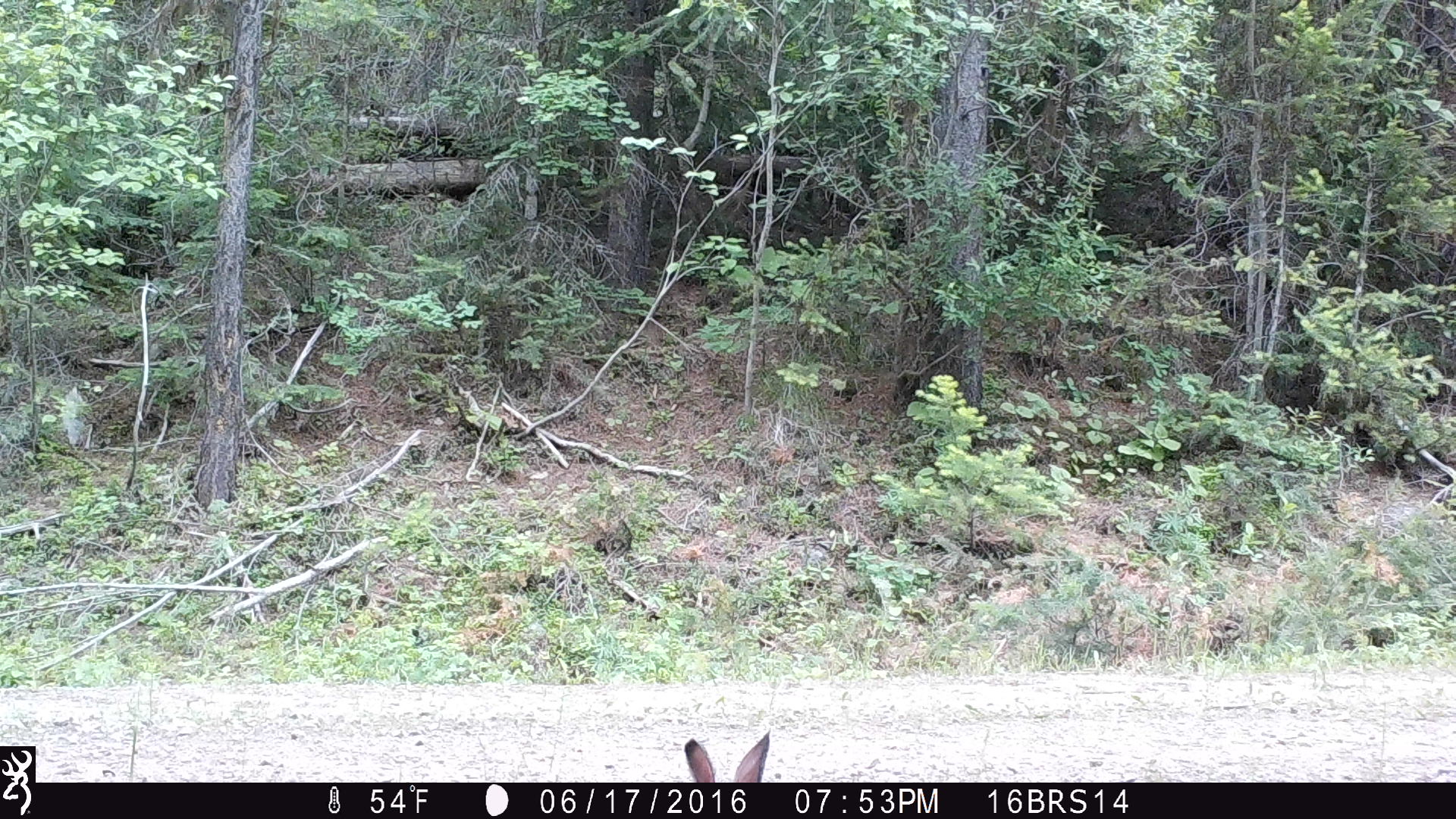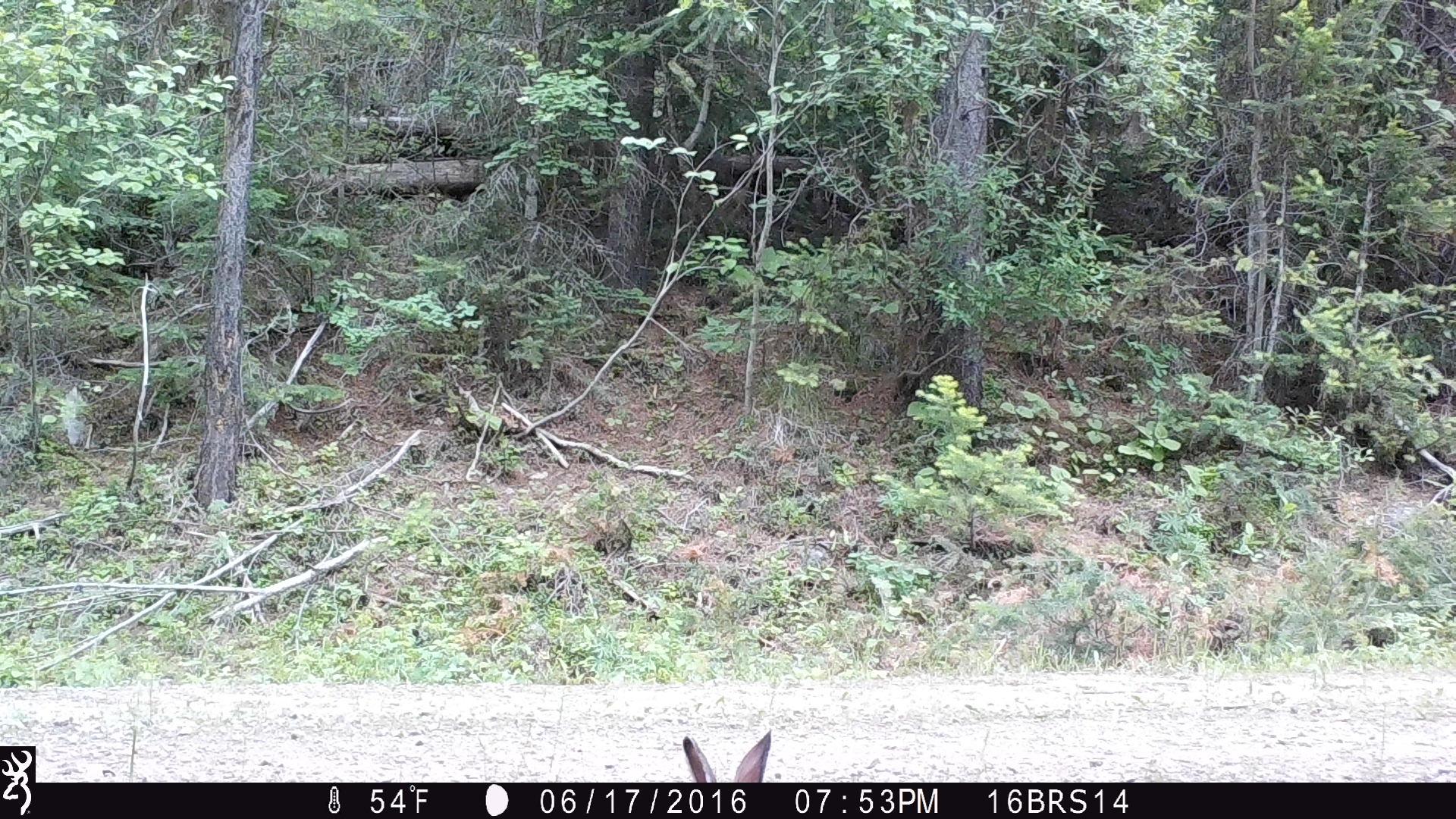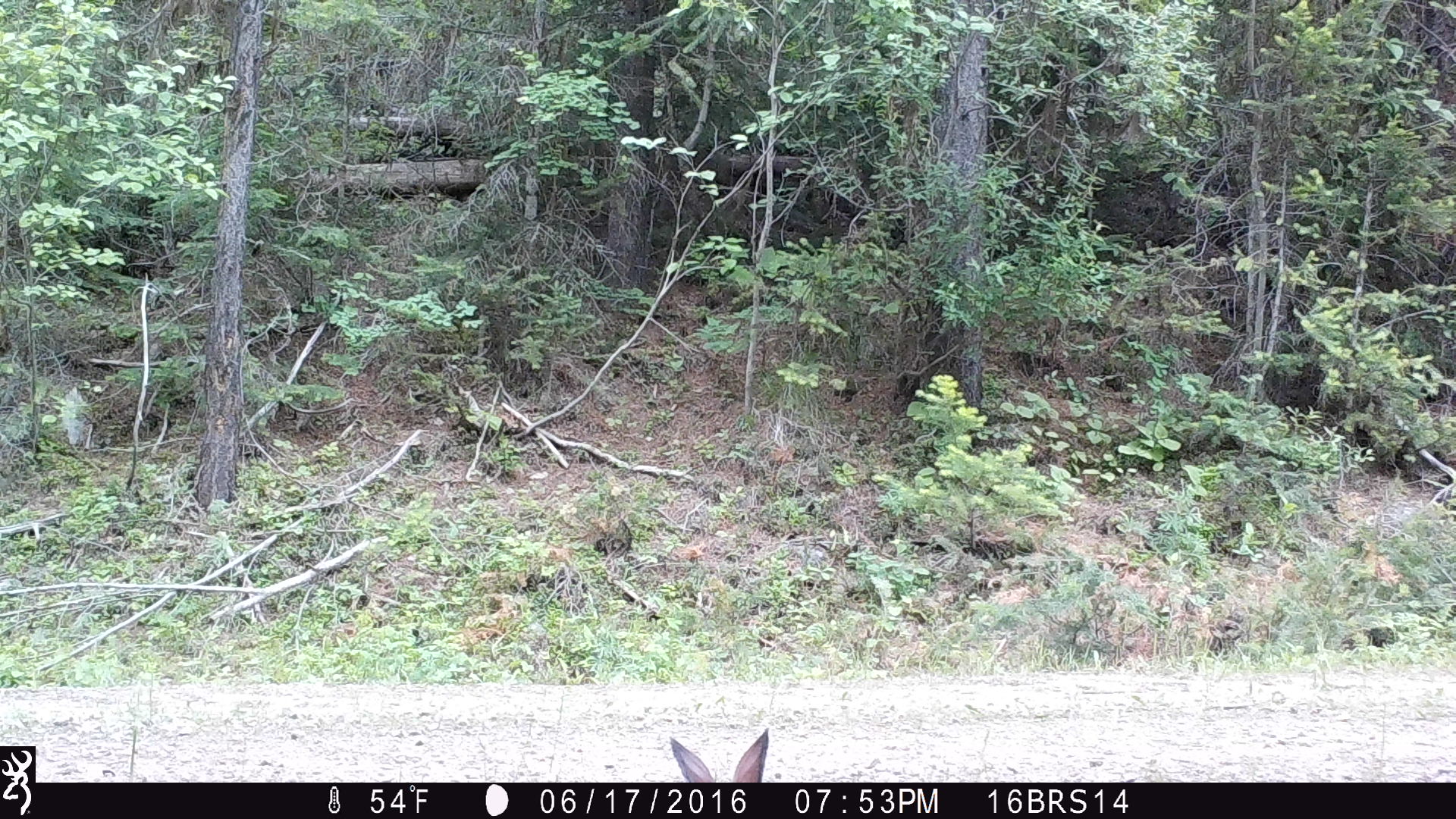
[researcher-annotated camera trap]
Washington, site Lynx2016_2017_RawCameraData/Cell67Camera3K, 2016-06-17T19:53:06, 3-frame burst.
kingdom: Animalia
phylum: Chordata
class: Mammalia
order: Lagomorpha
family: Leporidae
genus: Lepus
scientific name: Lepus americanus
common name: snowshoe hare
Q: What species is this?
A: Lepus americanus (snowshoe hare).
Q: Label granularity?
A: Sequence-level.